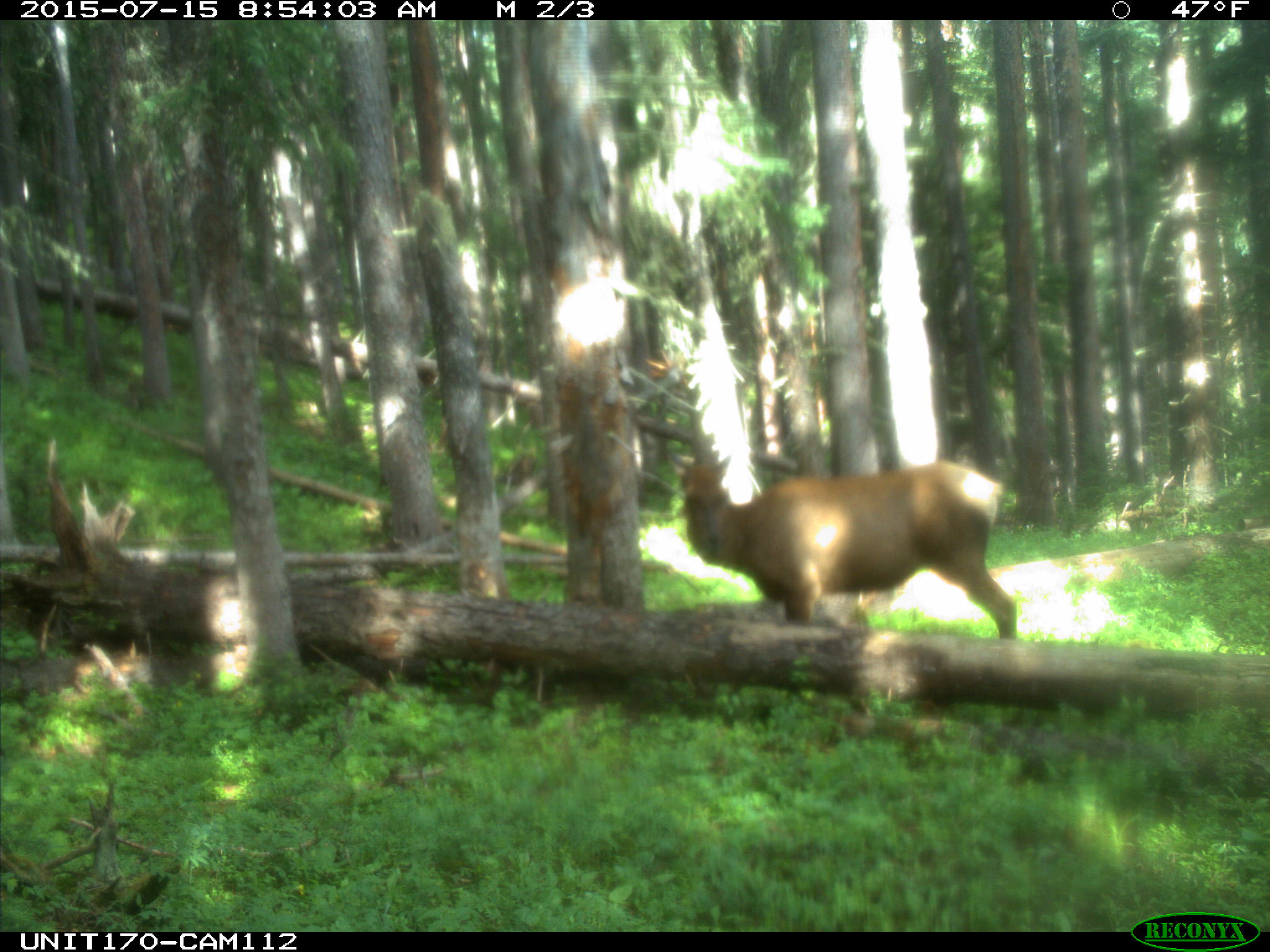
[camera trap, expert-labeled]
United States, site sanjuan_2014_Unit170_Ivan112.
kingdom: Animalia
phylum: Chordata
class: Mammalia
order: Artiodactyla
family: Cervidae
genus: Cervus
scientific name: Cervus elaphus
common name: red deer